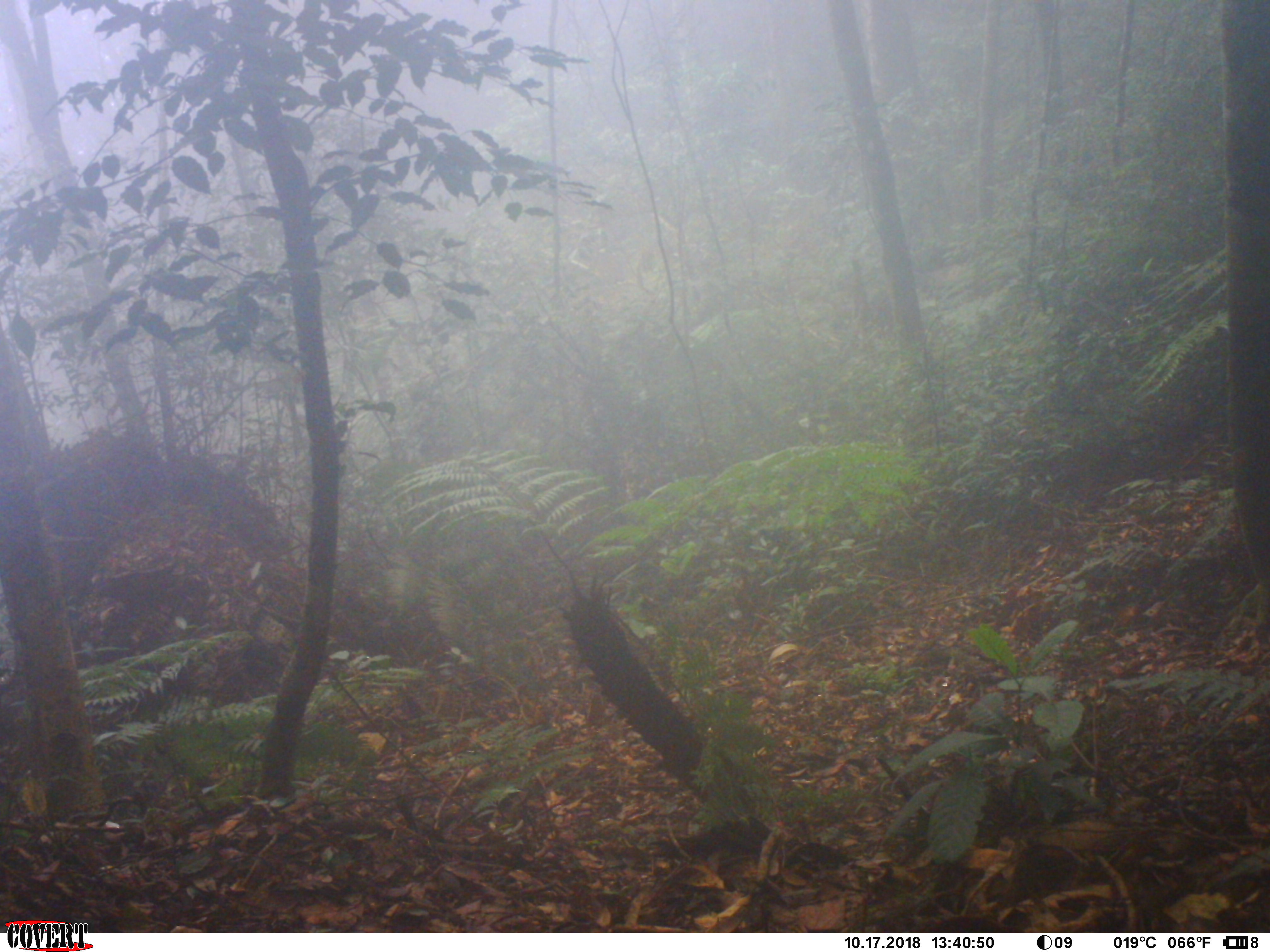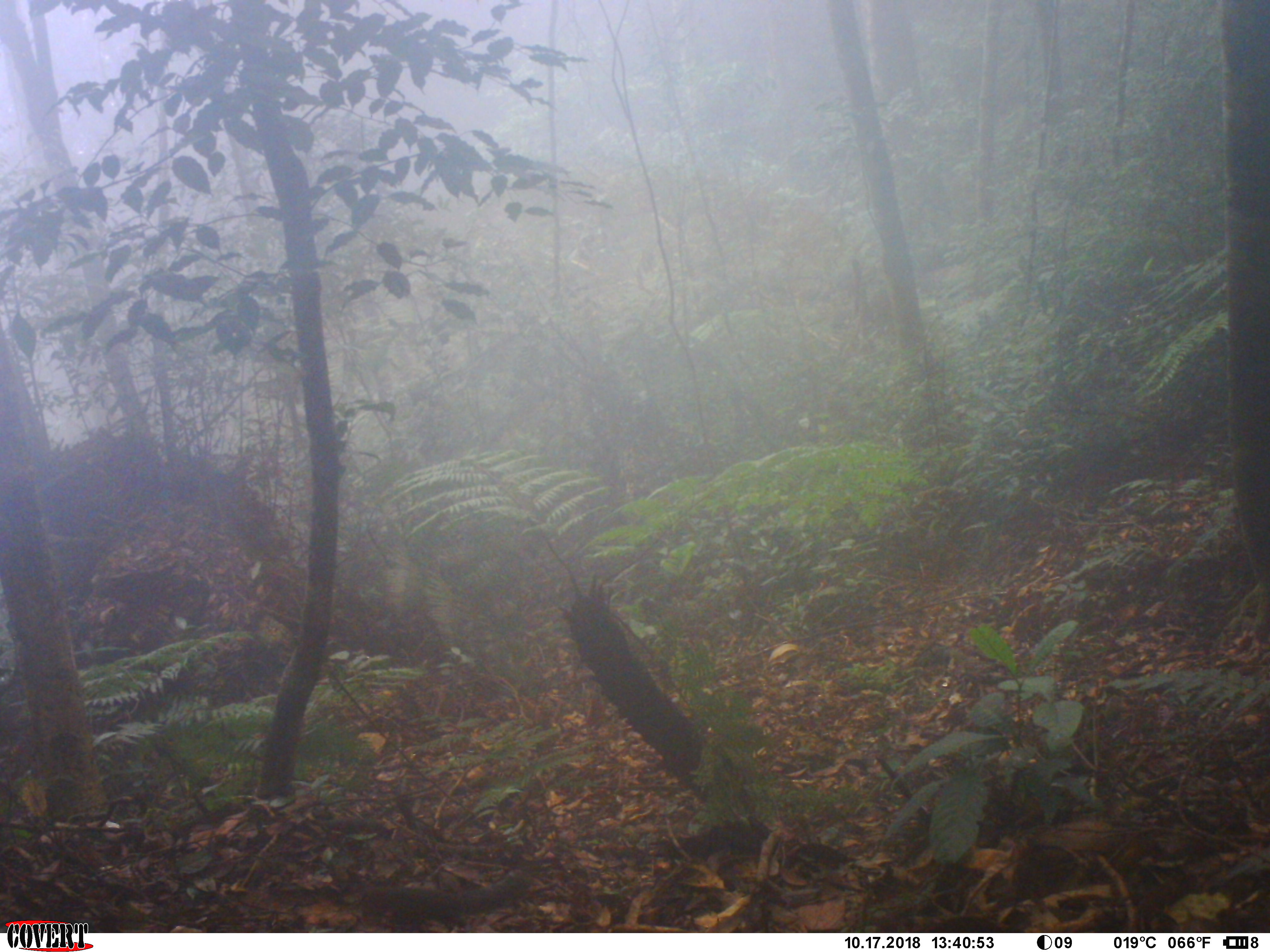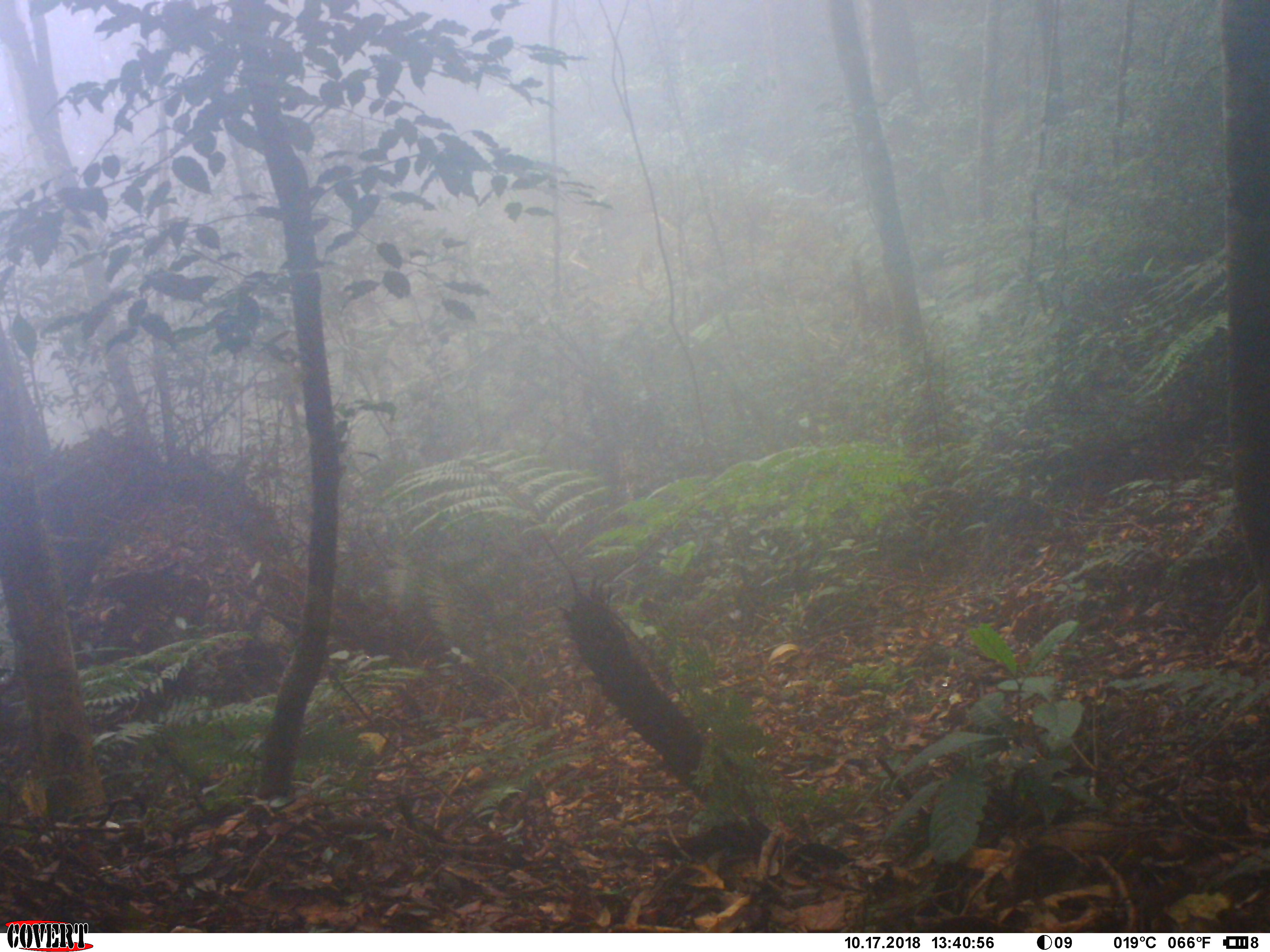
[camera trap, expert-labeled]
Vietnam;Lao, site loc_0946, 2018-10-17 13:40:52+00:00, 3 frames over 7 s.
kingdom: Animalia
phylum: Chordata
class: Mammalia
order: Rodentia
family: Sciuridae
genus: Dremomys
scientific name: Dremomys rufigenis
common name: red-cheeked squirrel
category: red cheeked squirrel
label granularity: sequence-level